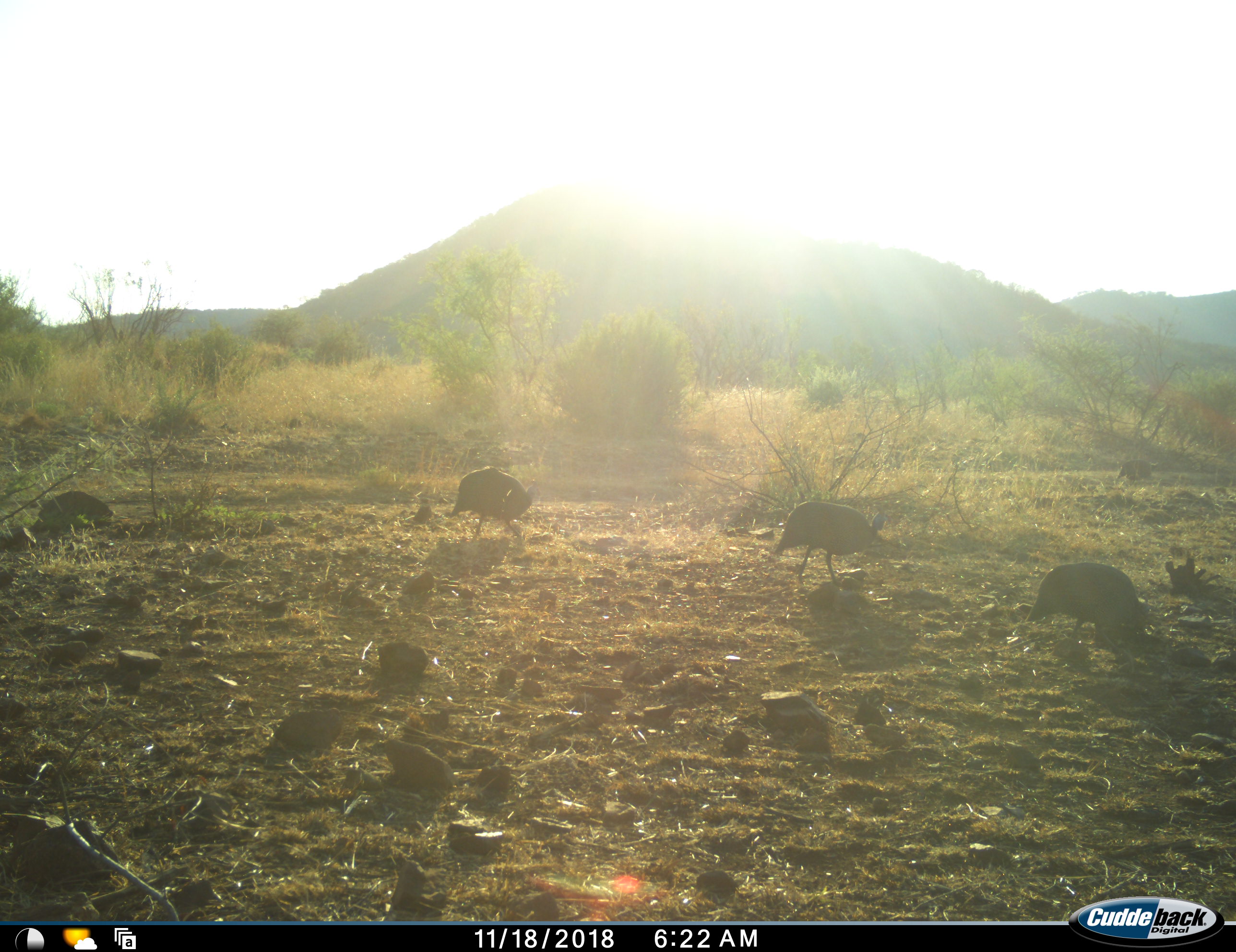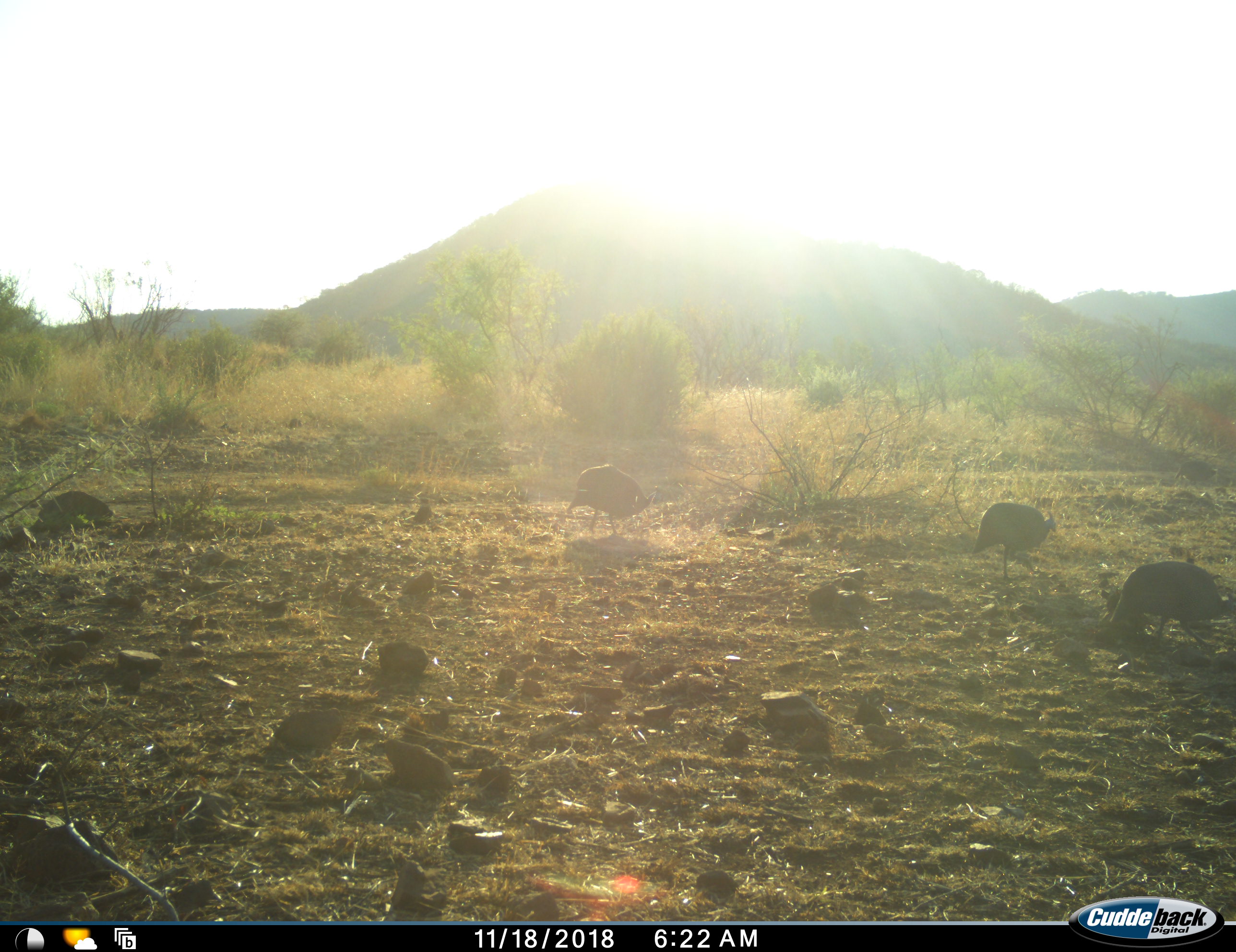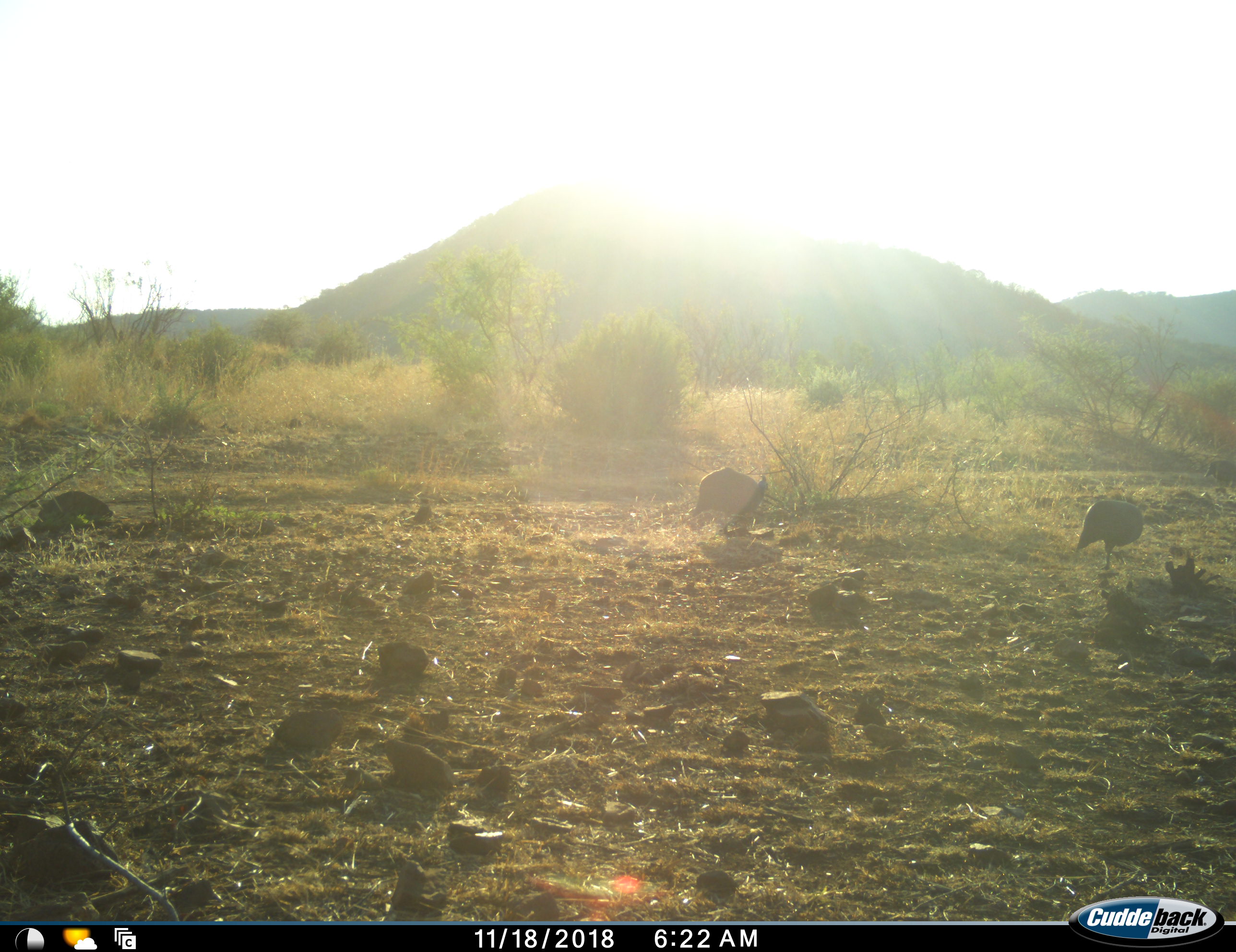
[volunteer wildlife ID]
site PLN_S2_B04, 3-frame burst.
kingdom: Animalia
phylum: Chordata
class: Aves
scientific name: Aves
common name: bird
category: birdother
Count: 4.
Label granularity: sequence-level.